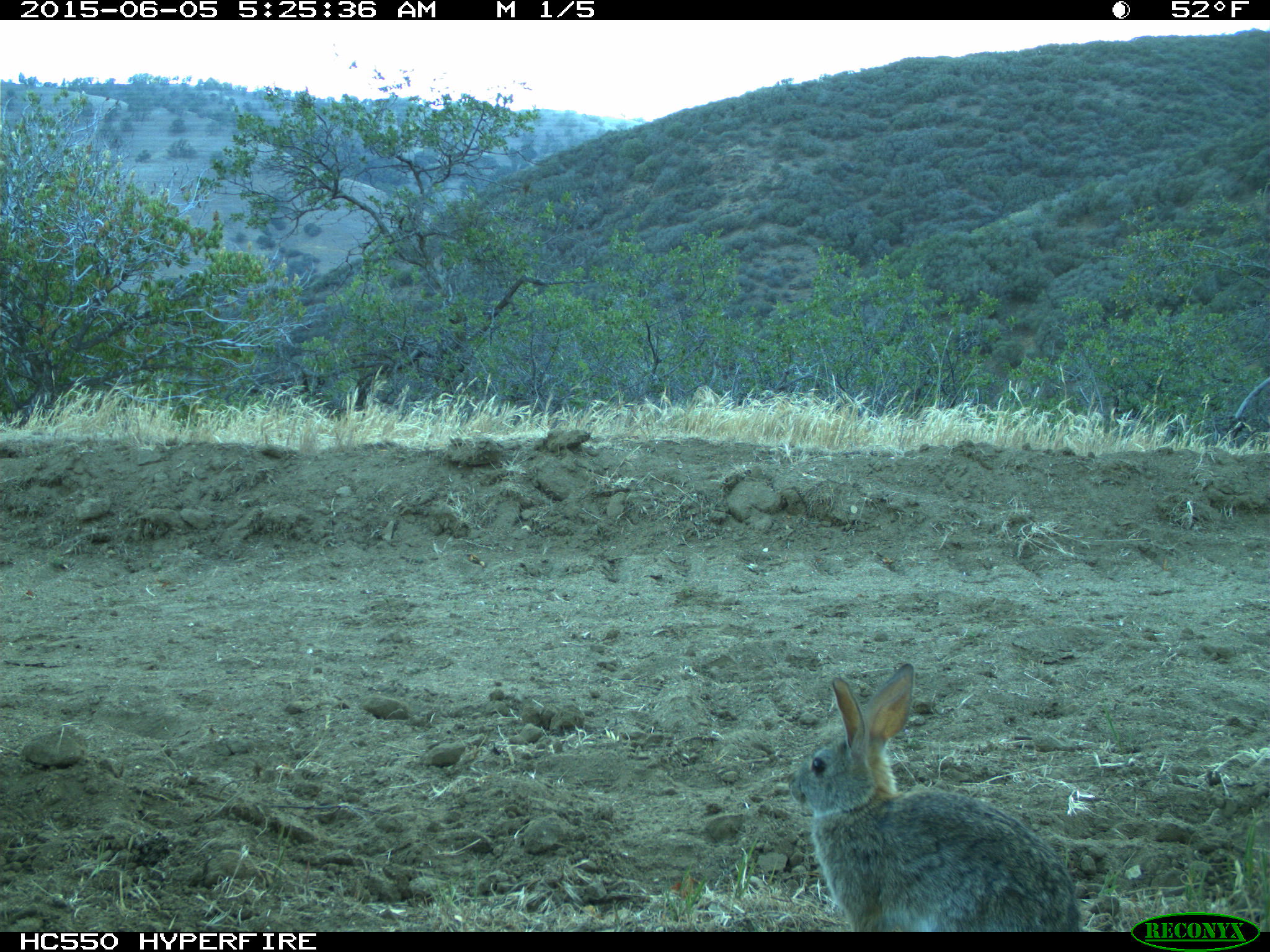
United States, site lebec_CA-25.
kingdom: Animalia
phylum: Chordata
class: Mammalia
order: Lagomorpha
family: Leporidae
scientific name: Leporidae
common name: rabbits and hares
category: unidentified rabbit